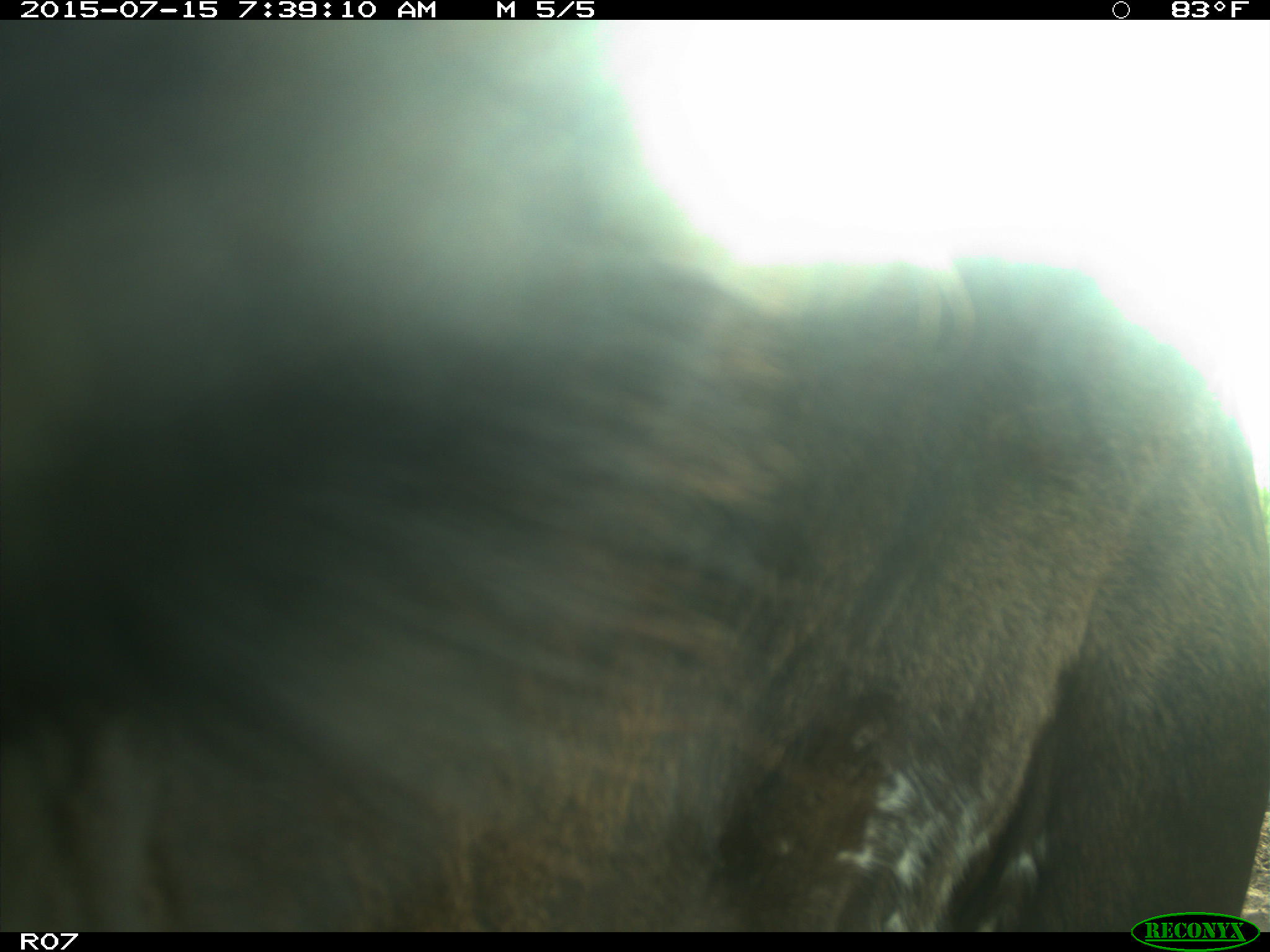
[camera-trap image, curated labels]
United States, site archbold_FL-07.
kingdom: Animalia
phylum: Chordata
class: Mammalia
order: Artiodactyla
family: Bovidae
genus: Bos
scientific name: Bos taurus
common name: domestic cow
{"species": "Bos taurus (domestic cow)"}